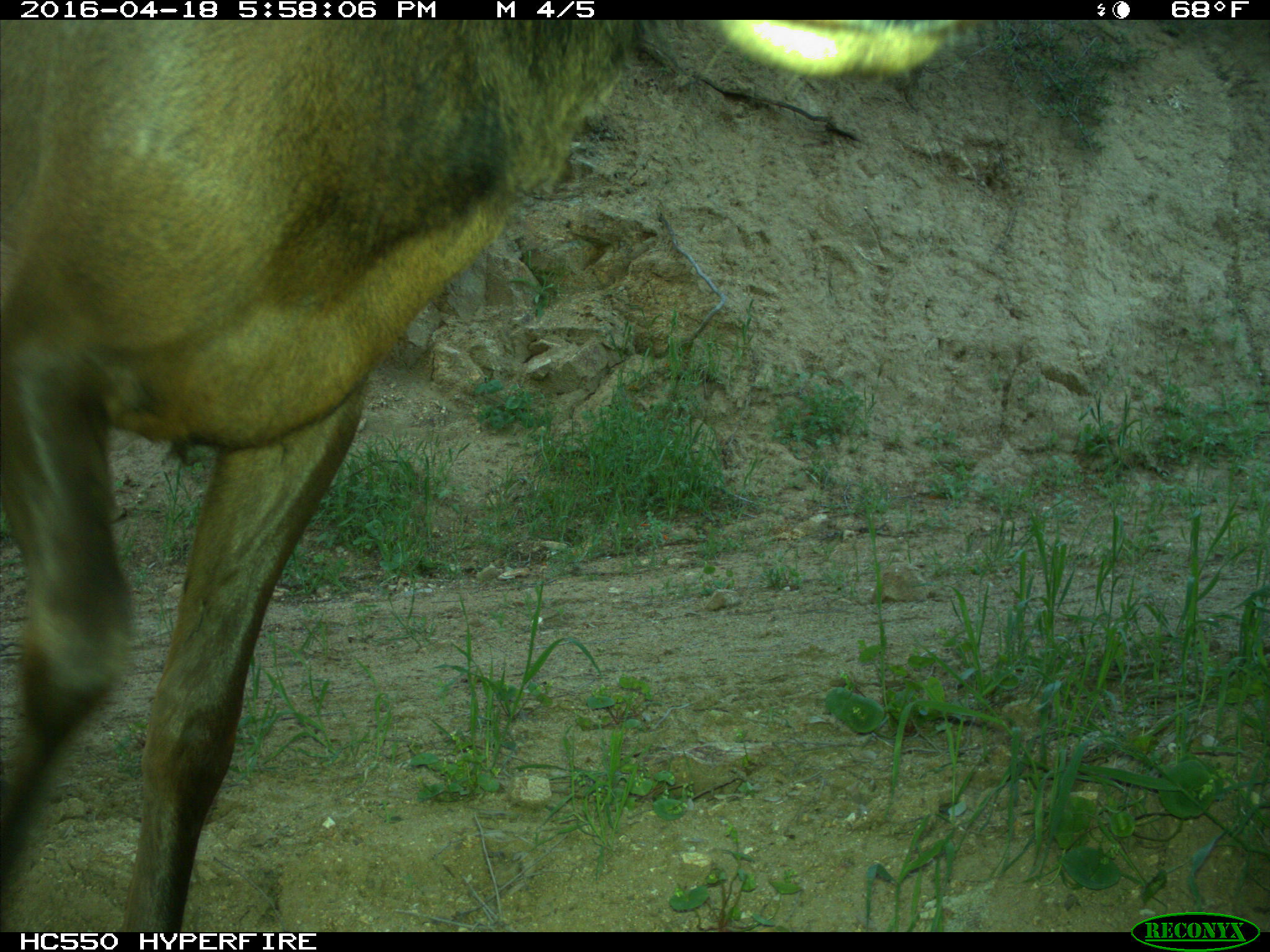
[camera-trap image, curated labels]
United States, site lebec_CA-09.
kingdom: Animalia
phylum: Chordata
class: Mammalia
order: Artiodactyla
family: Cervidae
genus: Cervus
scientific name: Cervus canadensis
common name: elk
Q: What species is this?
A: Cervus canadensis (elk).